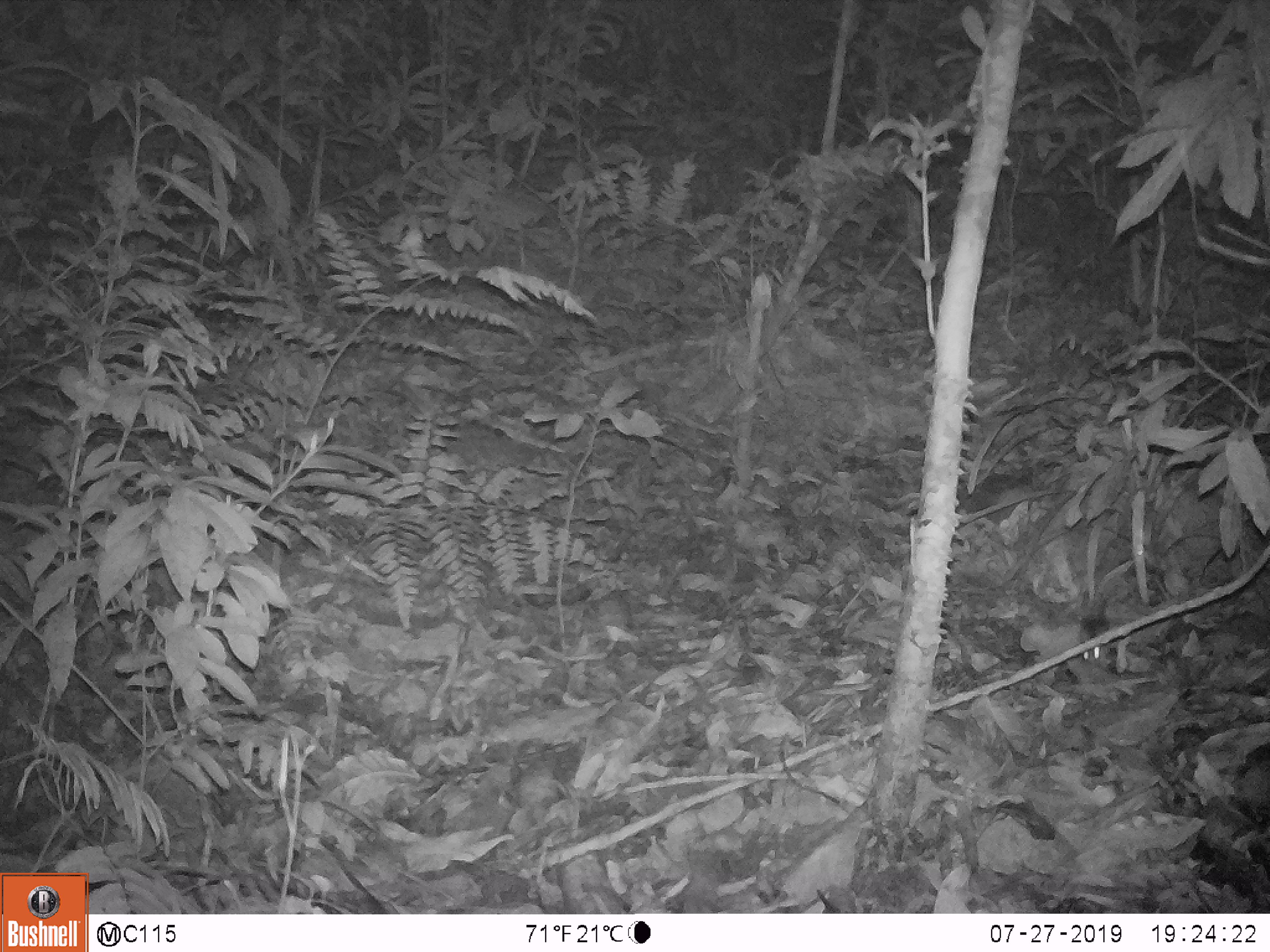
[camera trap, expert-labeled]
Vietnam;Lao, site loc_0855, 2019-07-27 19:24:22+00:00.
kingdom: Animalia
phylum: Chordata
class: Mammalia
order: Rodentia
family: Muridae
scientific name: Muridae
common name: old-world mice and rats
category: unidentified murid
Unidentified murid (old-world mice and rats) (Muridae). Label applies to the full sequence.